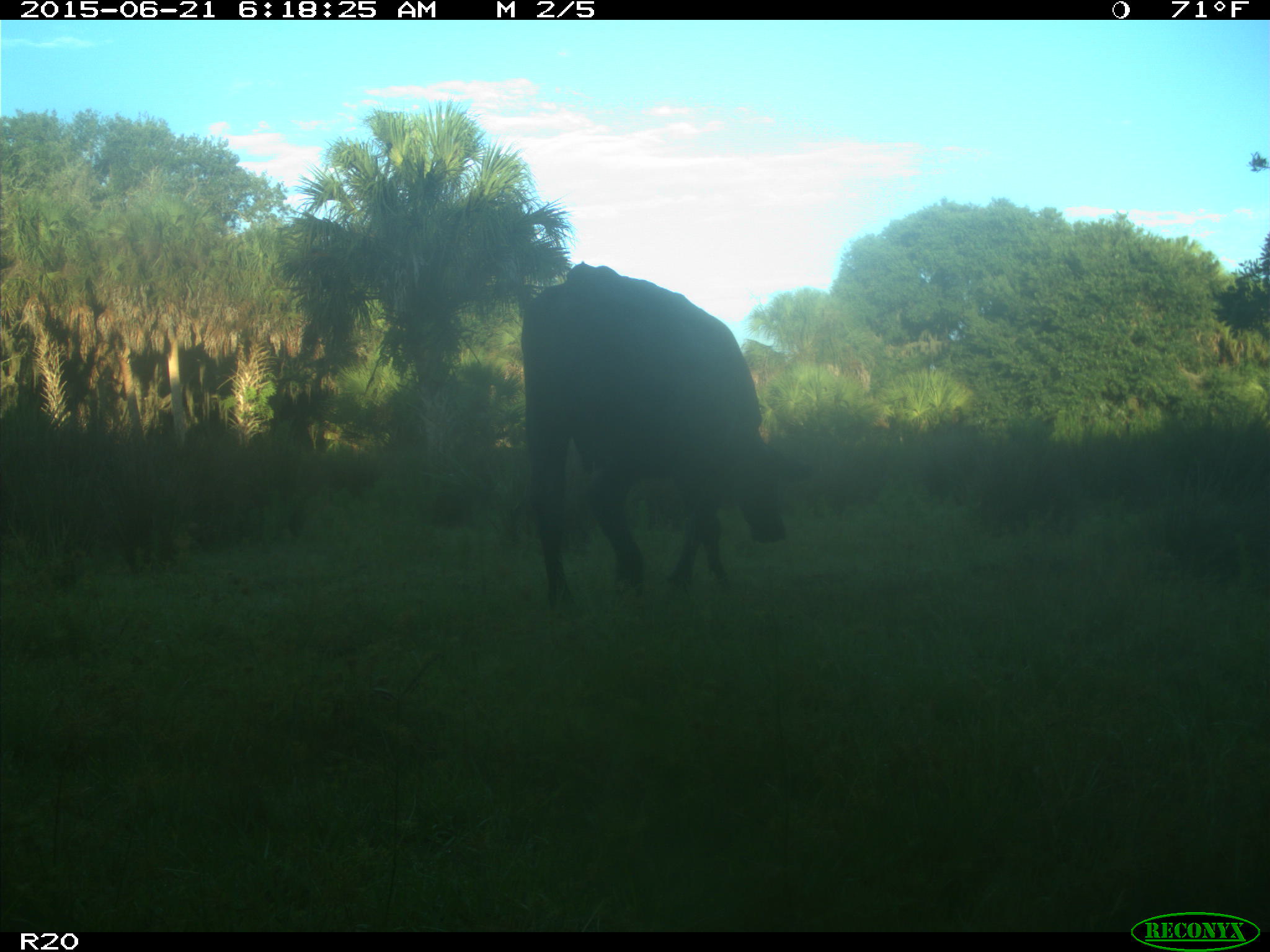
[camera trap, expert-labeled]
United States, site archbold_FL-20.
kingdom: Animalia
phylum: Chordata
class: Mammalia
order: Artiodactyla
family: Bovidae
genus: Bos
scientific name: Bos taurus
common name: domestic cow